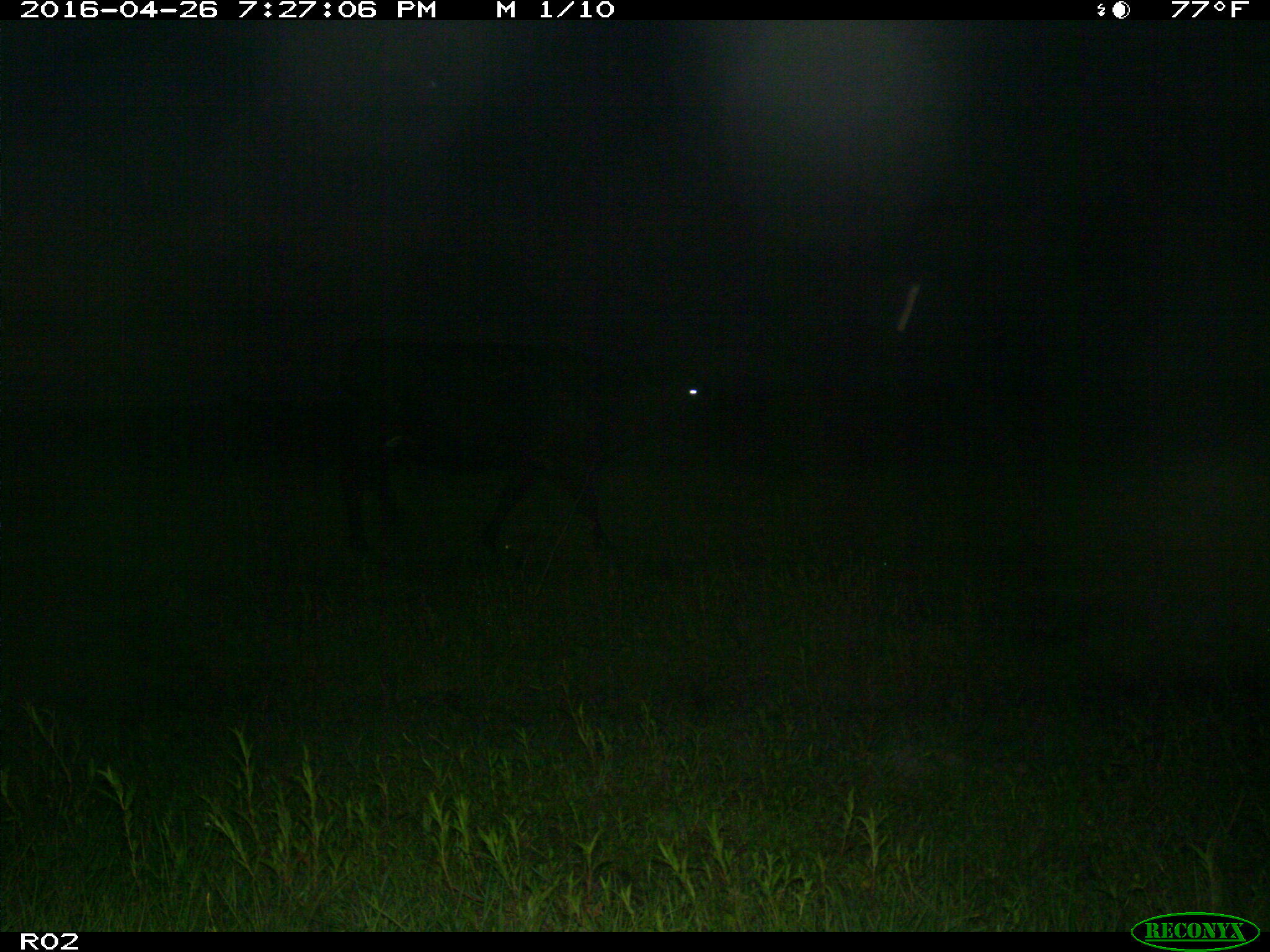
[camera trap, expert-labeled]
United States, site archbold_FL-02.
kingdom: Animalia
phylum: Chordata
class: Mammalia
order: Artiodactyla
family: Bovidae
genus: Bos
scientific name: Bos taurus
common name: domestic cow